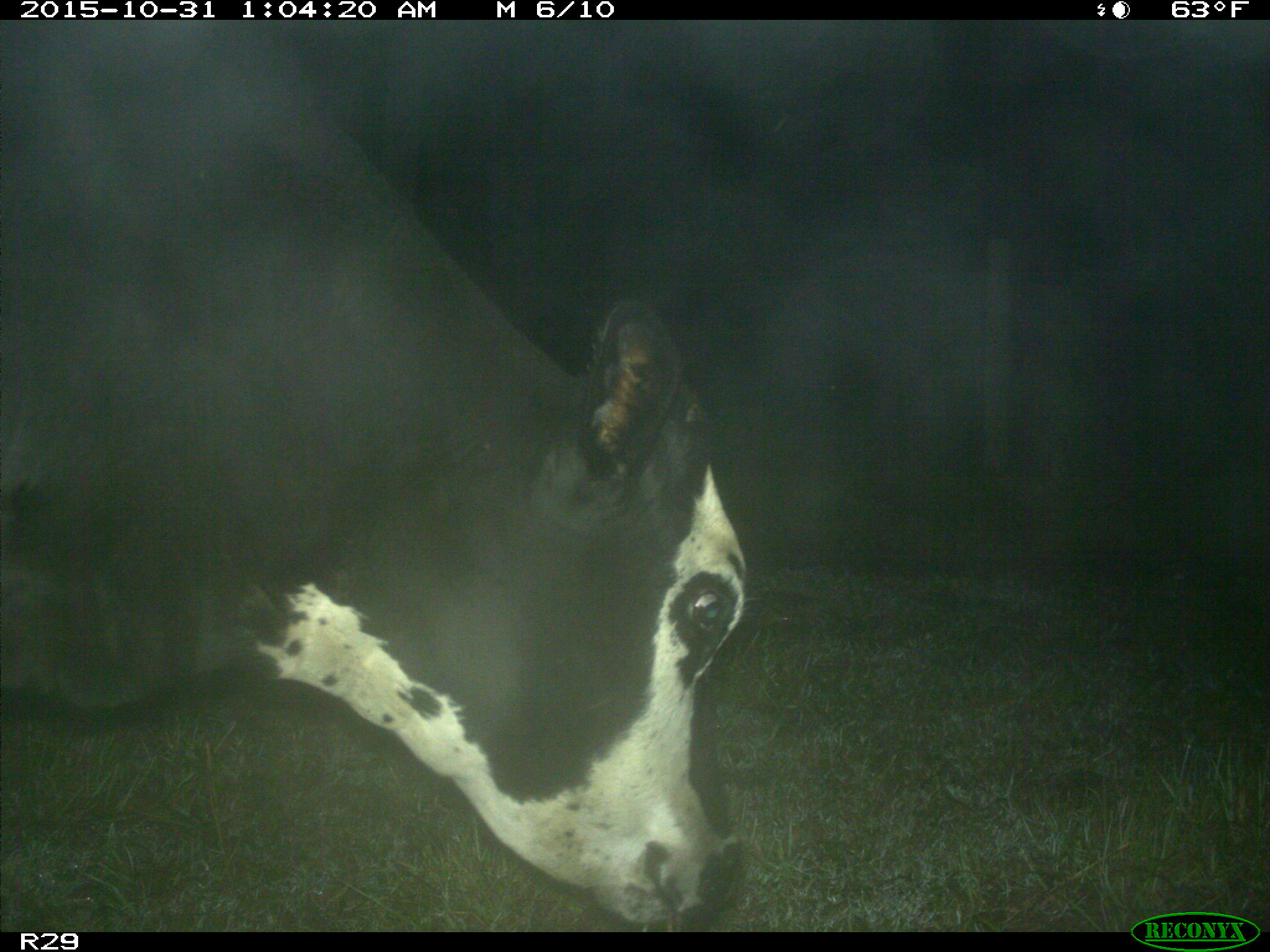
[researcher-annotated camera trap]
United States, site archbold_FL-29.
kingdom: Animalia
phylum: Chordata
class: Mammalia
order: Artiodactyla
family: Bovidae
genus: Bos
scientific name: Bos taurus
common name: domestic cow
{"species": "Bos taurus (domestic cow)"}